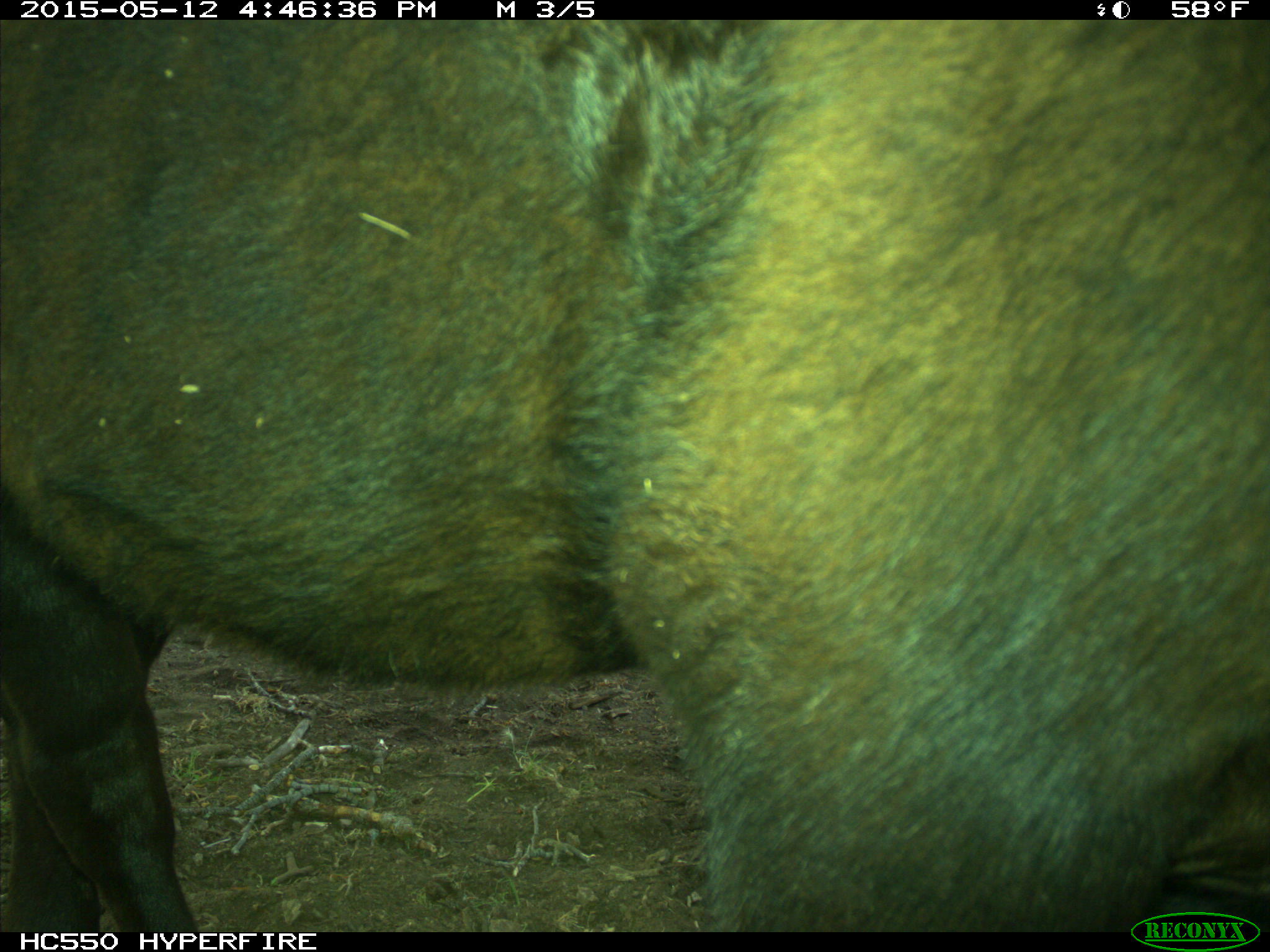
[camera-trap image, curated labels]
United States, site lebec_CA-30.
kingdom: Animalia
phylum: Chordata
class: Mammalia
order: Artiodactyla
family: Bovidae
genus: Bos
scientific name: Bos taurus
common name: domestic cow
Bos taurus (domestic cow).